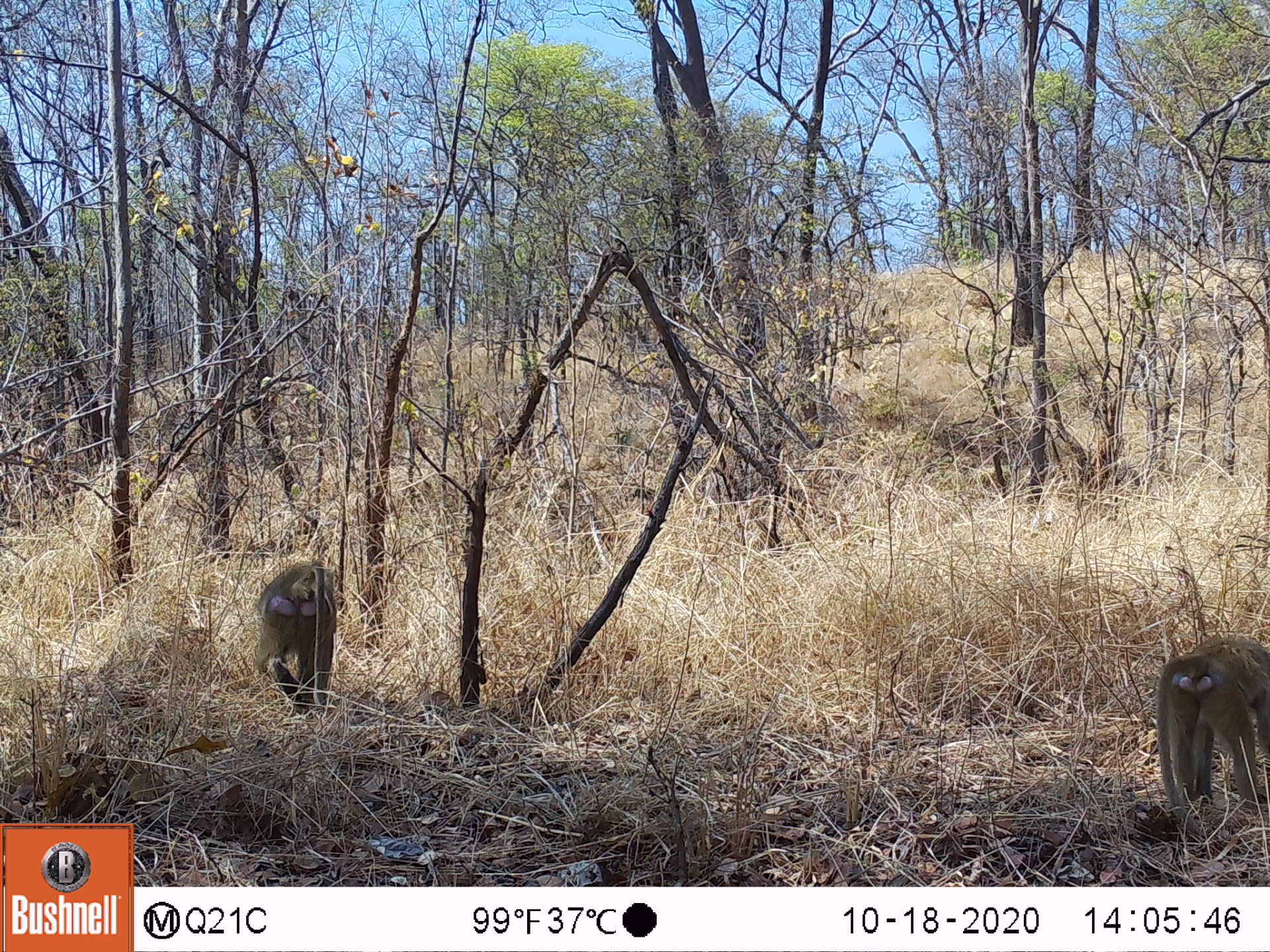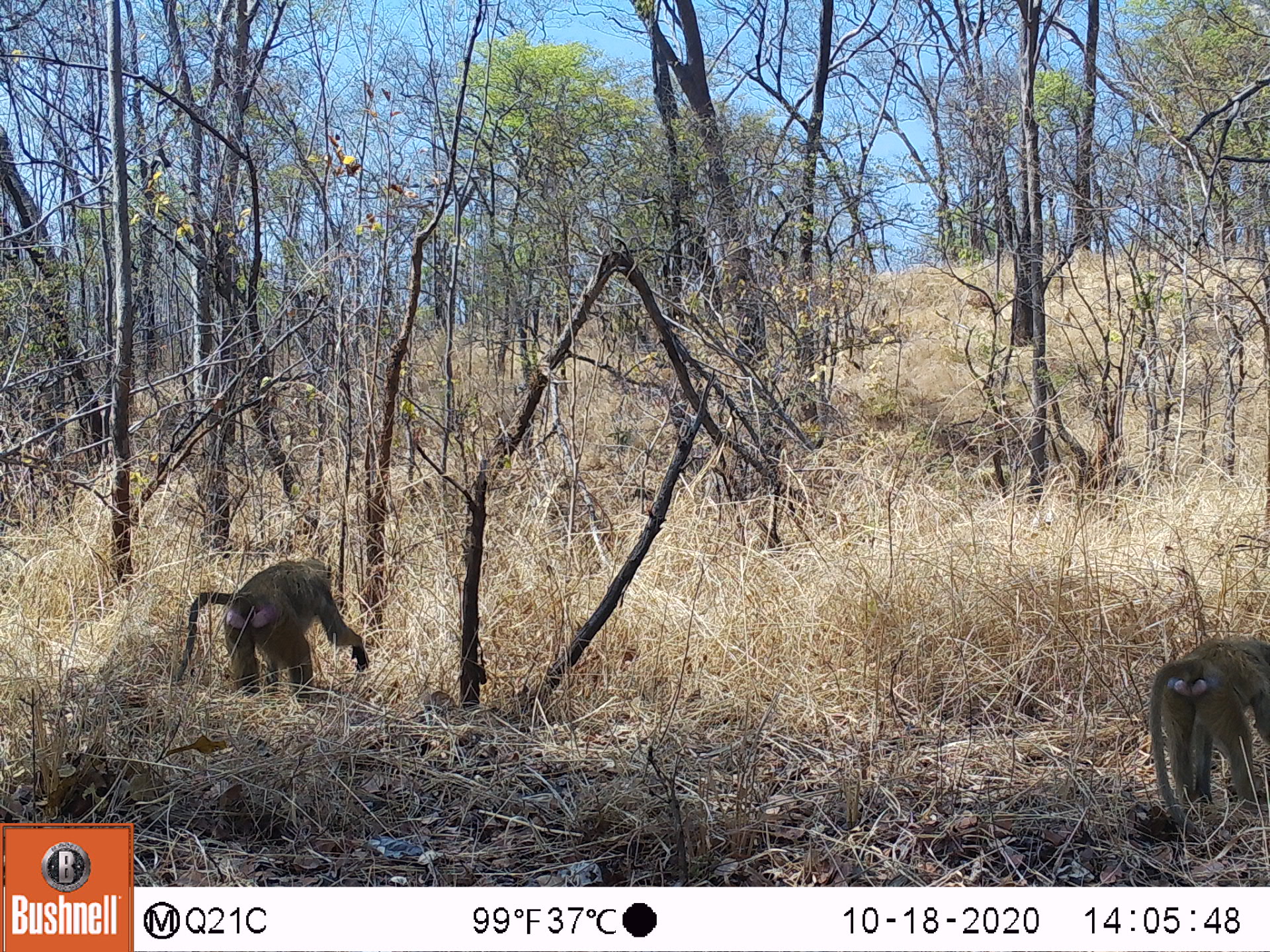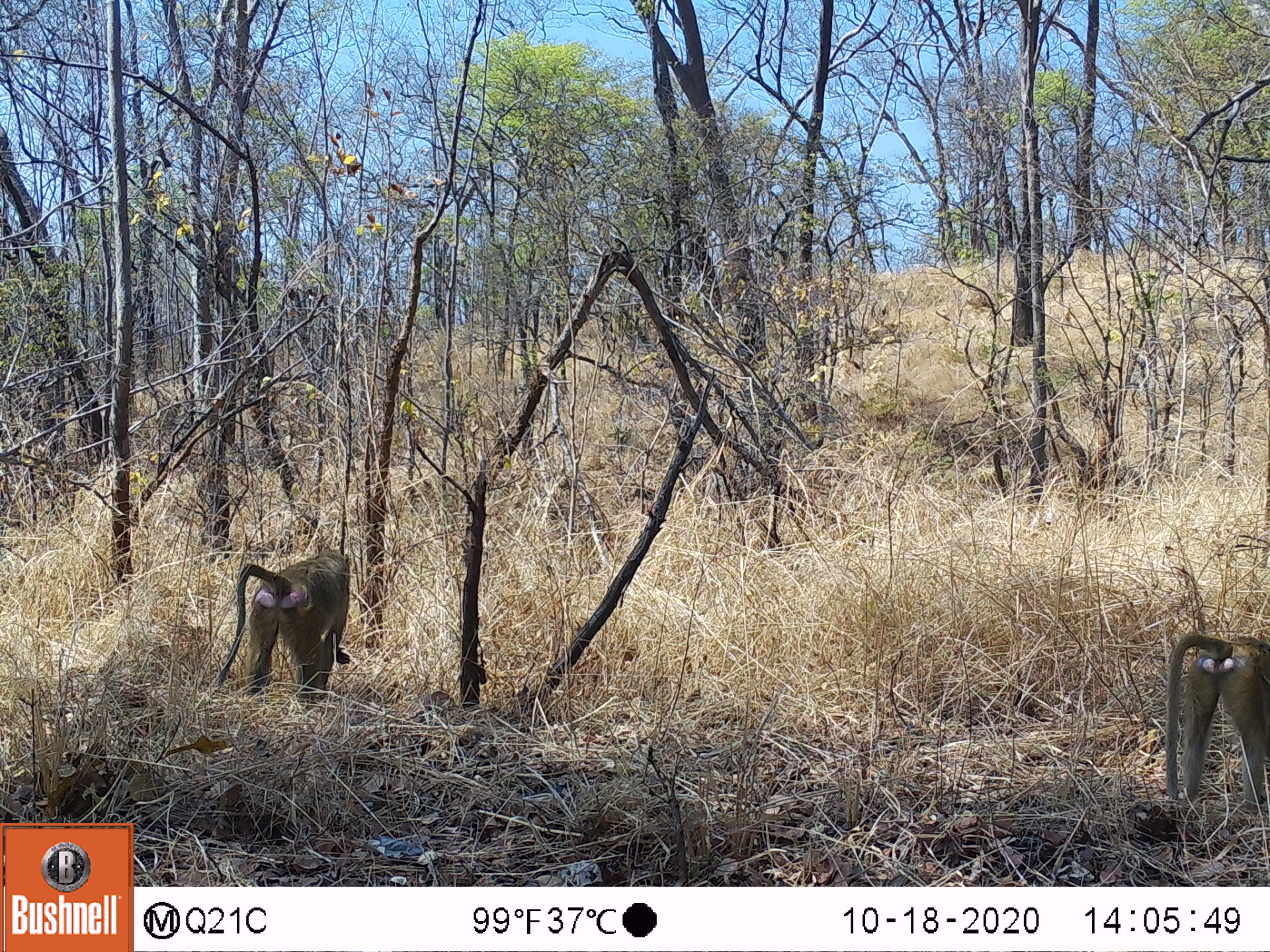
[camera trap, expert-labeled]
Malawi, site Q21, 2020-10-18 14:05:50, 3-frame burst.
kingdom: Animalia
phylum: Chordata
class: Mammalia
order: Primates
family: Cercopithecidae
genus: Papio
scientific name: Papio cynocephalus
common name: yellow baboon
Yellow baboon (Papio cynocephalus), count 2.